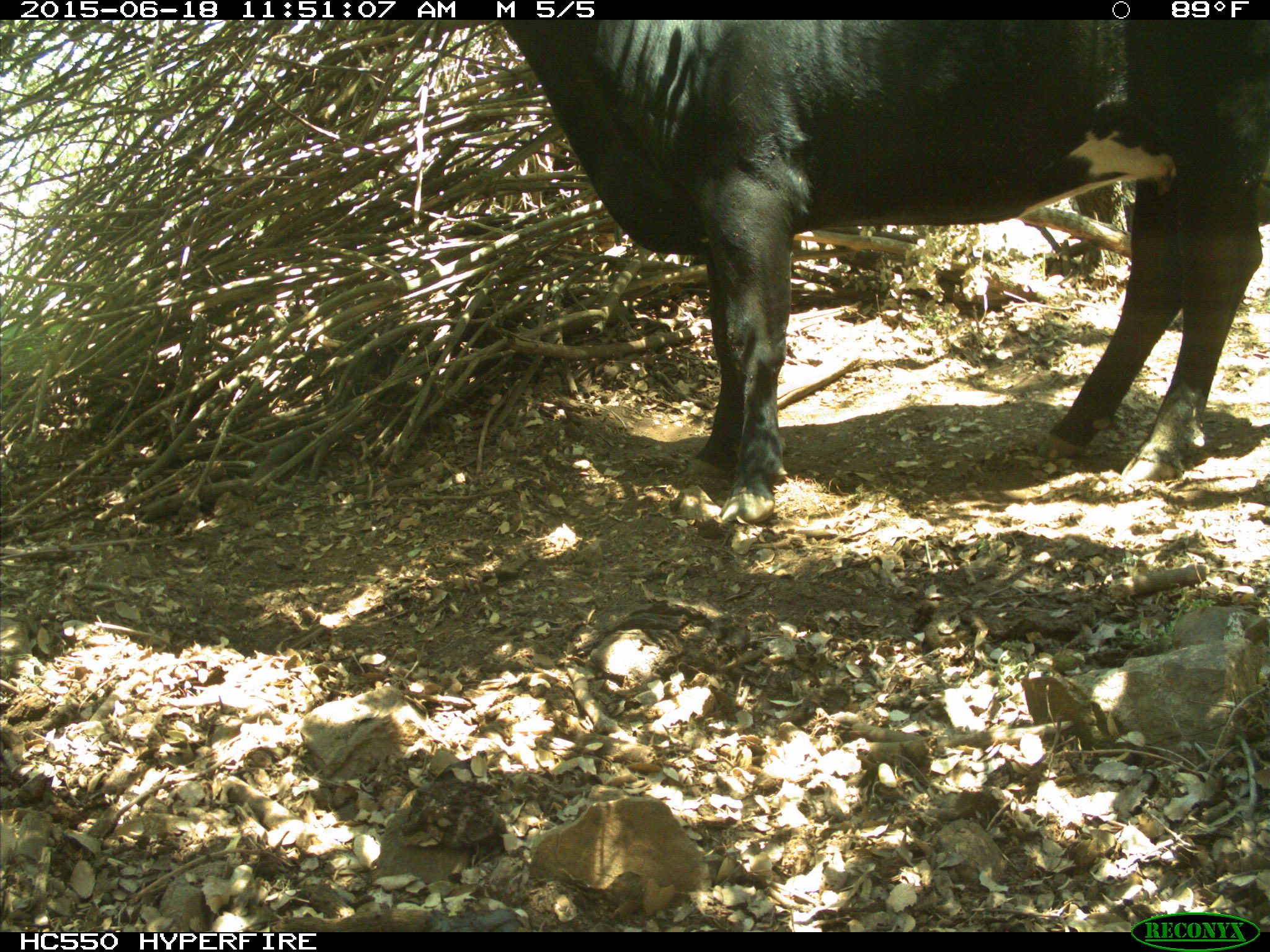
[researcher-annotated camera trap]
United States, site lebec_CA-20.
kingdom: Animalia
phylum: Chordata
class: Mammalia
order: Artiodactyla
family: Bovidae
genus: Bos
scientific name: Bos taurus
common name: domestic cow